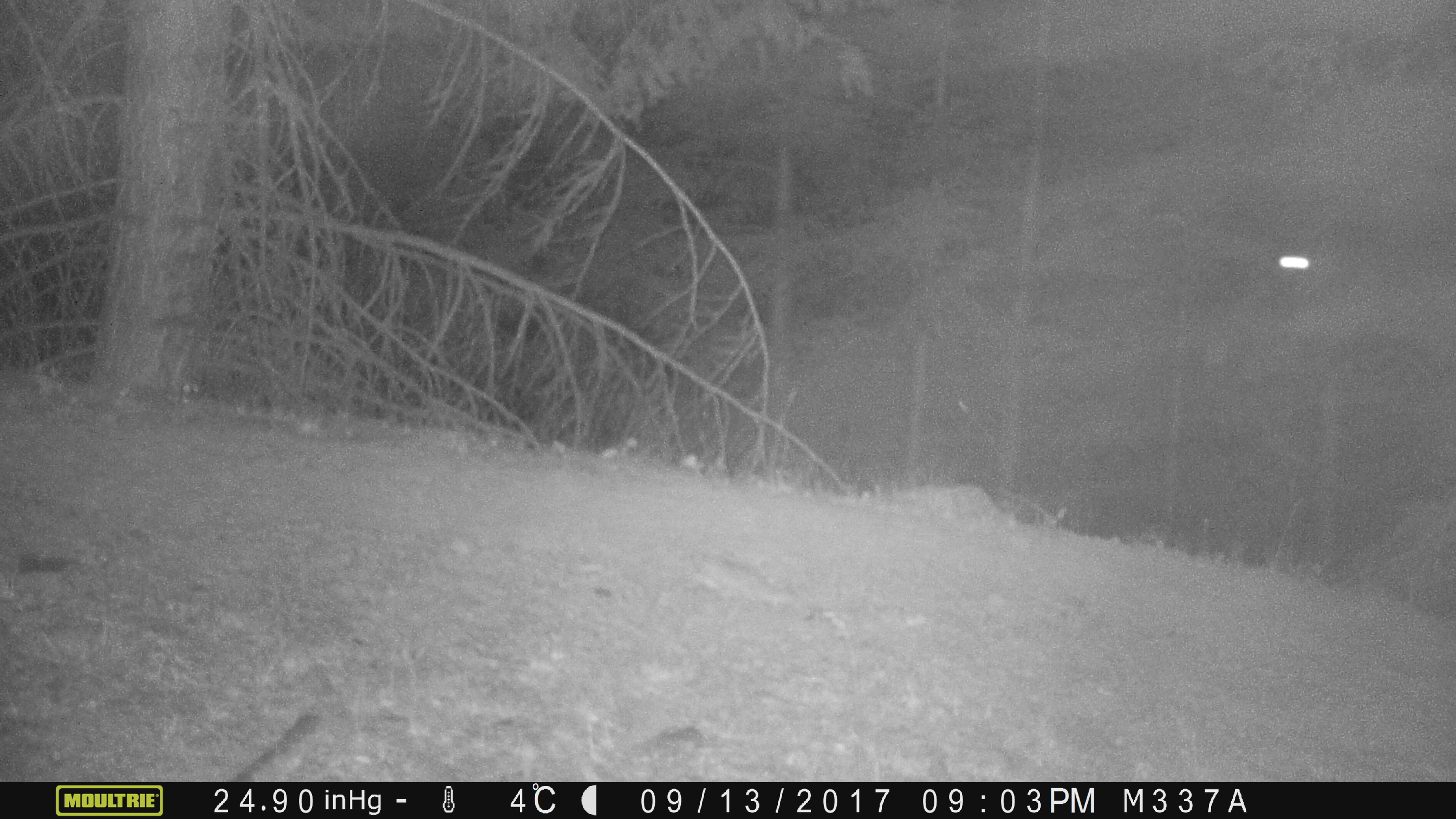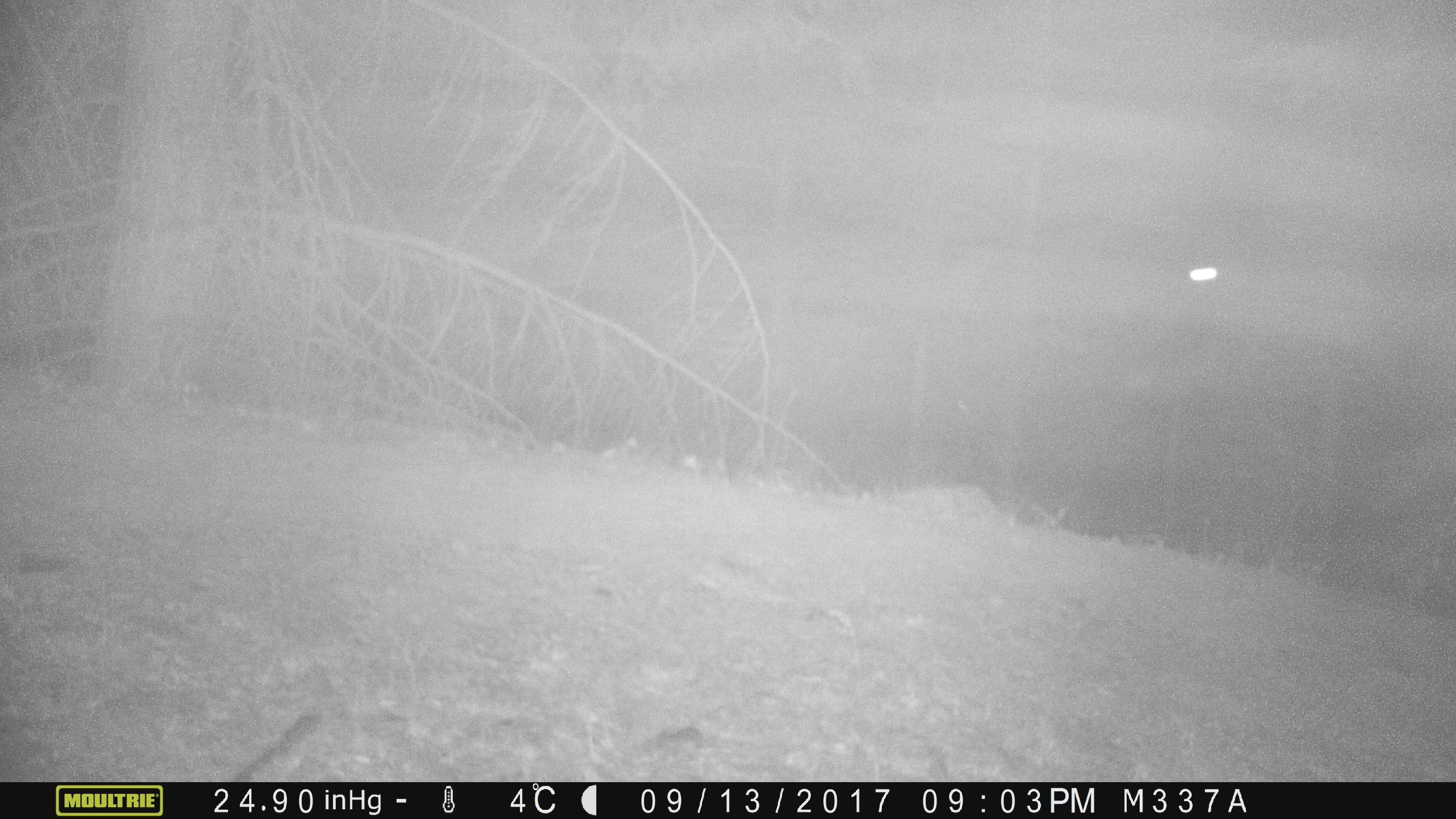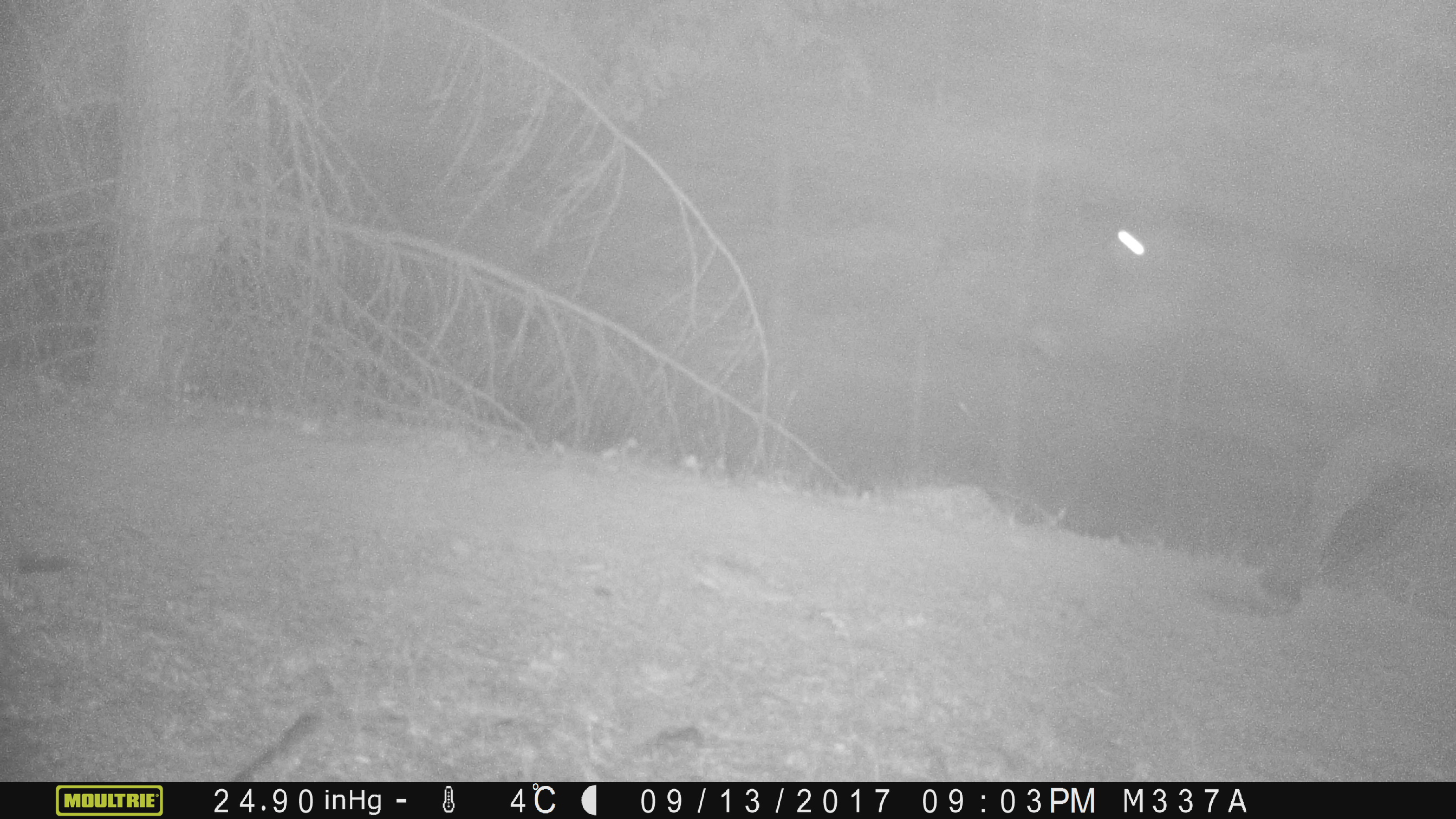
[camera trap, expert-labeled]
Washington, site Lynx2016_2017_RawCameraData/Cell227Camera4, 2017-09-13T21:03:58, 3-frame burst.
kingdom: Animalia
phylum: Chordata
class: Mammalia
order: Artiodactyla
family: Bovidae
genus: Bos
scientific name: Bos taurus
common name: domestic cattle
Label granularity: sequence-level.